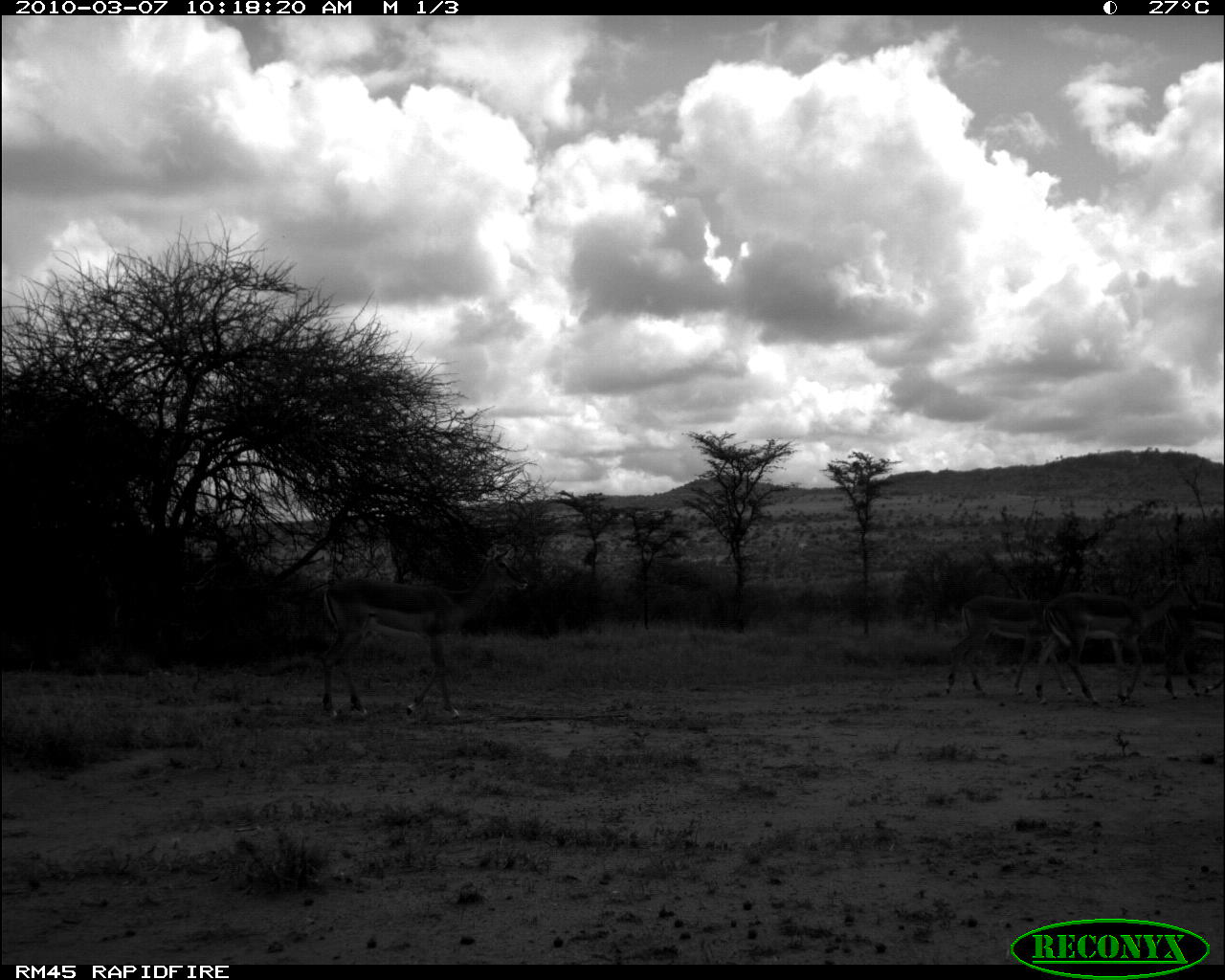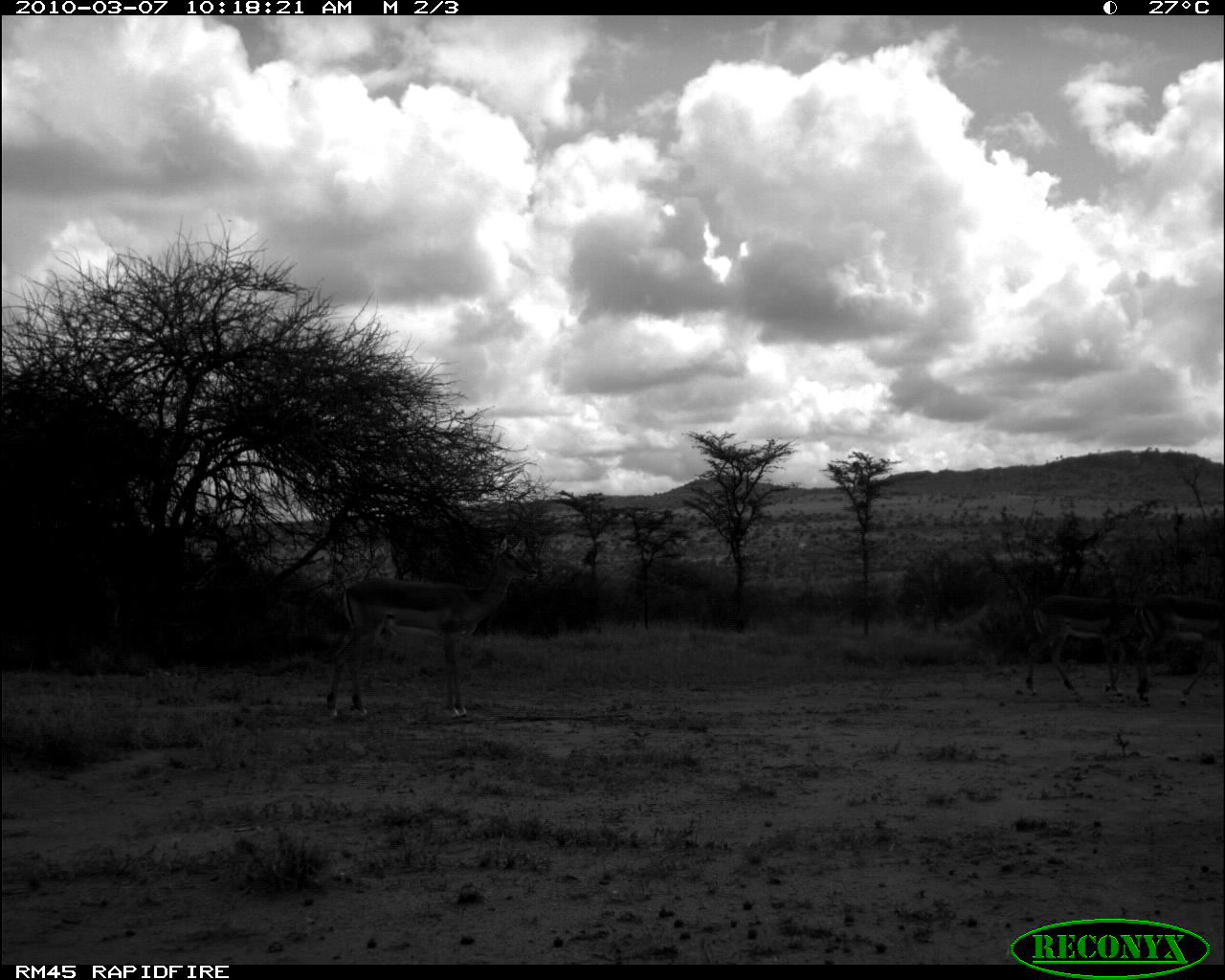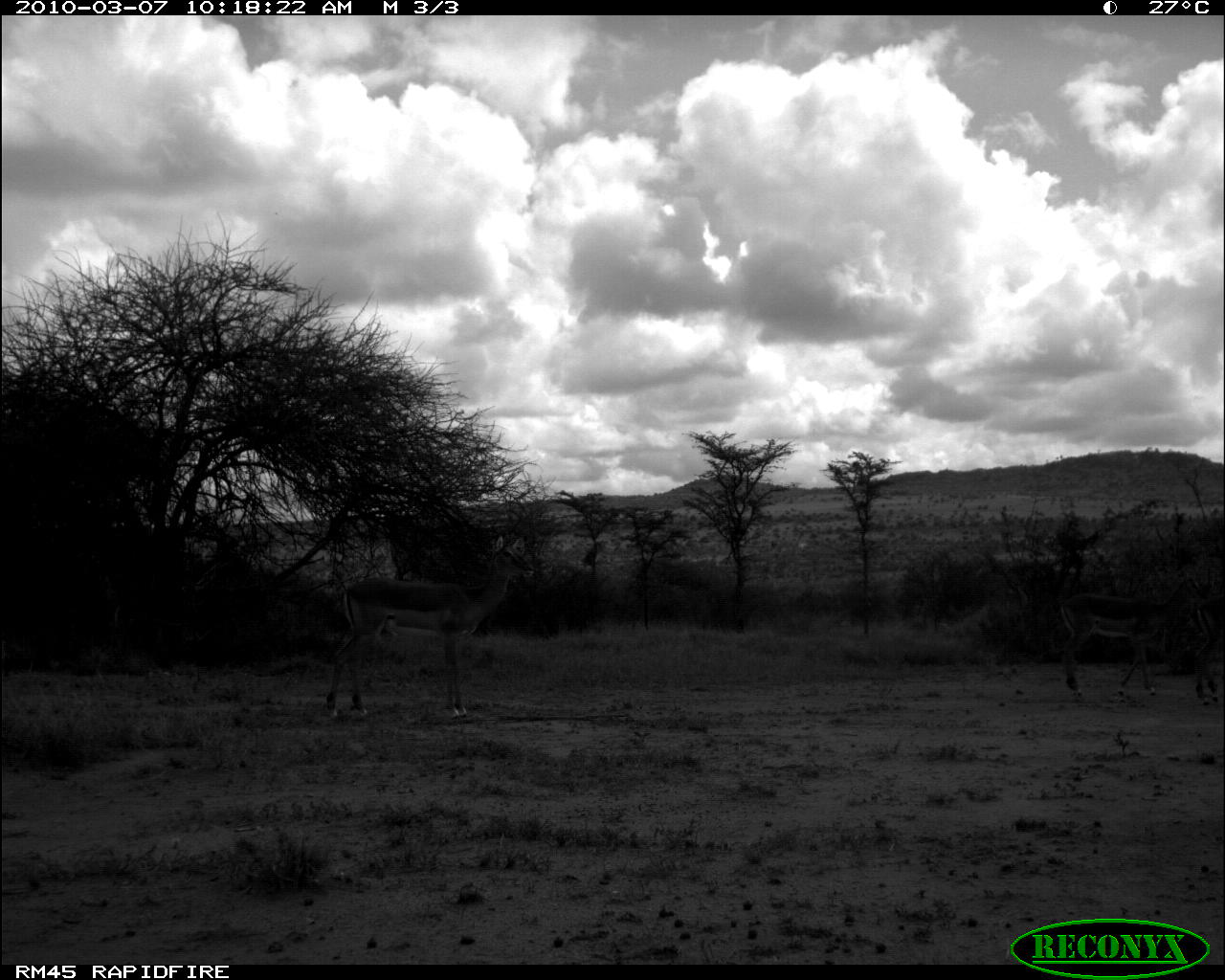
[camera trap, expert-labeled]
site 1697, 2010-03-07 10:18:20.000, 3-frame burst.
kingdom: Animalia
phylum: Chordata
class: Mammalia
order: Artiodactyla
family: Bovidae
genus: Aepyceros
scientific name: Aepyceros melampus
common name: impala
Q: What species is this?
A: Aepyceros melampus (impala).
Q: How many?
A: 4.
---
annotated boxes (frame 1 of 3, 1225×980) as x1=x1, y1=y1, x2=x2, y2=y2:
aepyceros melampus: x1=301, y1=544, x2=532, y2=722; x1=1033, y1=575, x2=1201, y2=706; x1=943, y1=589, x2=1051, y2=697; x1=1137, y1=628, x2=1225, y2=701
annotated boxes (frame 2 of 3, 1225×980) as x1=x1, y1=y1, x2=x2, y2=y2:
aepyceros melampus: x1=323, y1=533, x2=540, y2=724; x1=1024, y1=593, x2=1137, y2=702; x1=1137, y1=592, x2=1225, y2=706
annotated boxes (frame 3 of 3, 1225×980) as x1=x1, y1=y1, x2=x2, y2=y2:
aepyceros melampus: x1=325, y1=536, x2=536, y2=719; x1=1058, y1=574, x2=1224, y2=713